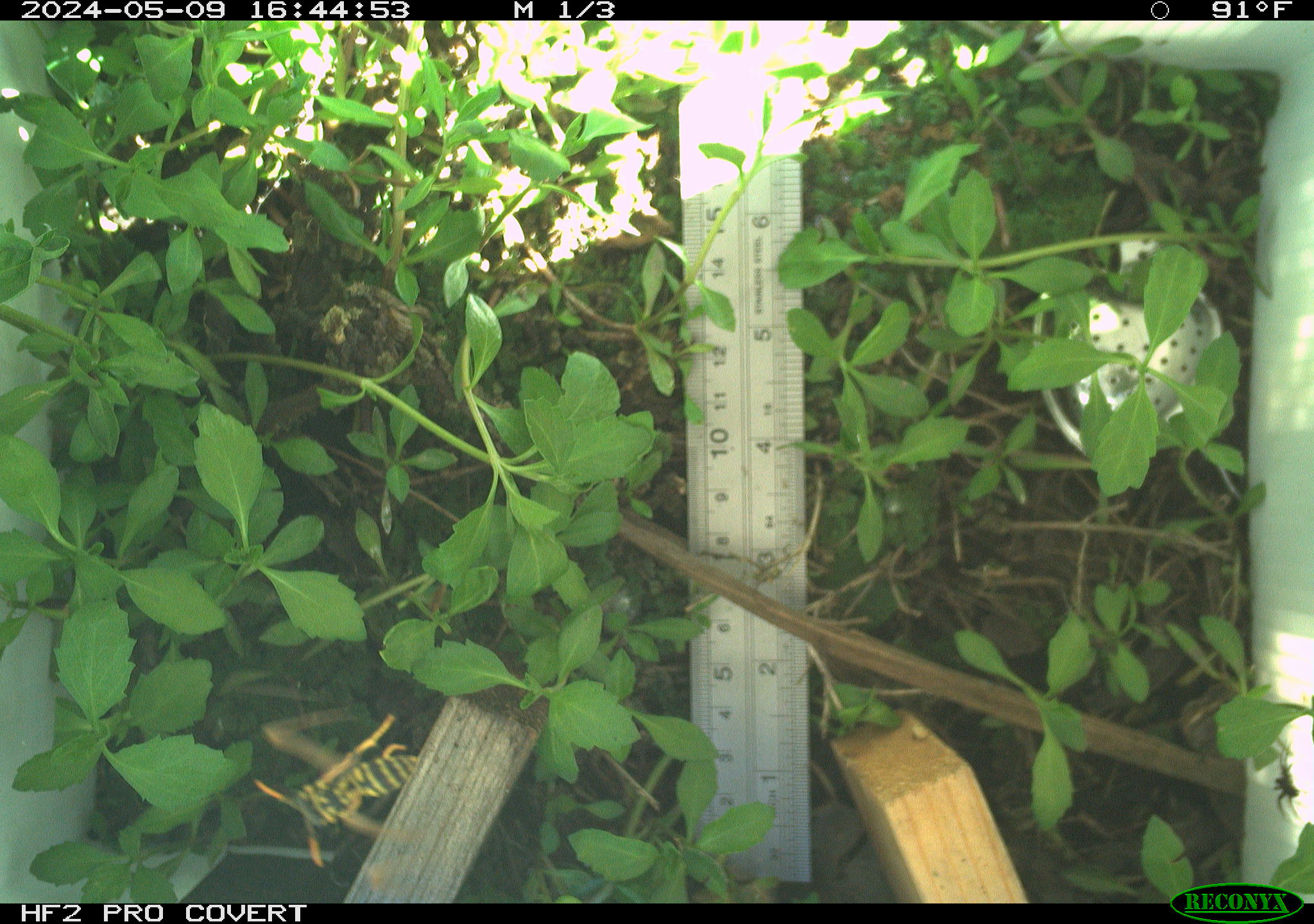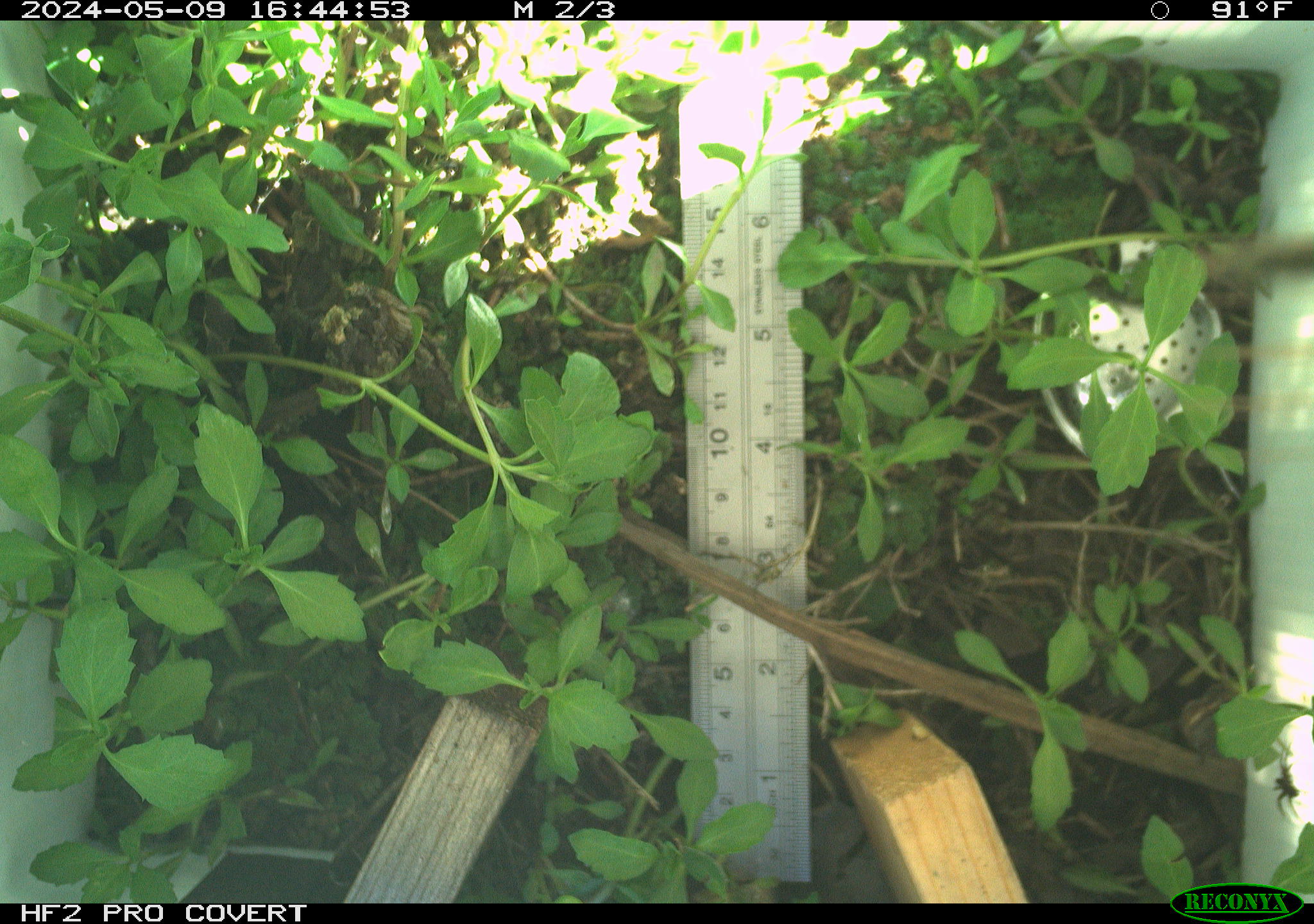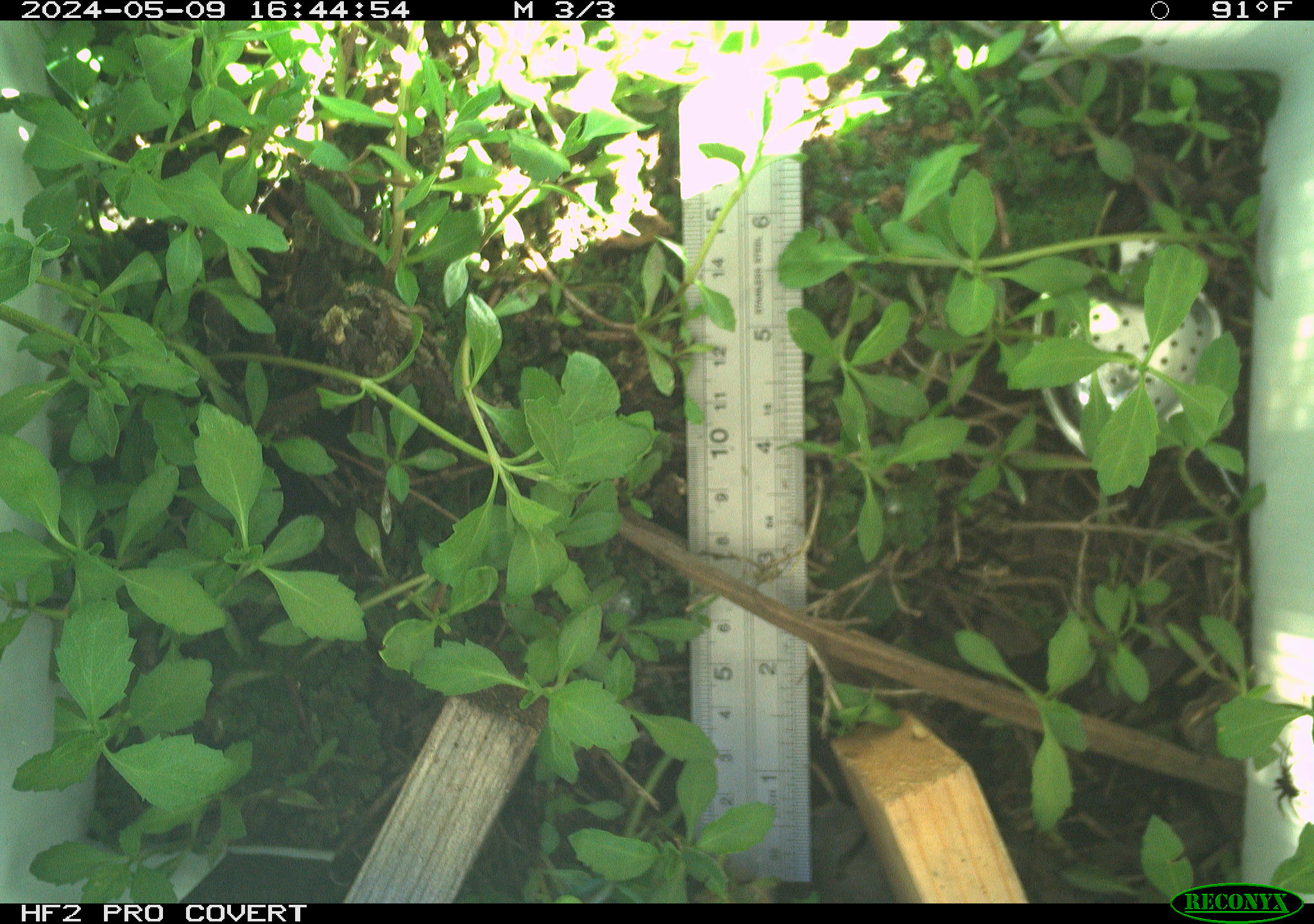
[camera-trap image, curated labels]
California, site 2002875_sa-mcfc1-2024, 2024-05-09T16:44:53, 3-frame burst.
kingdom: Animalia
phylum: Arthropoda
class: Insecta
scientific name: Insecta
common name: insect